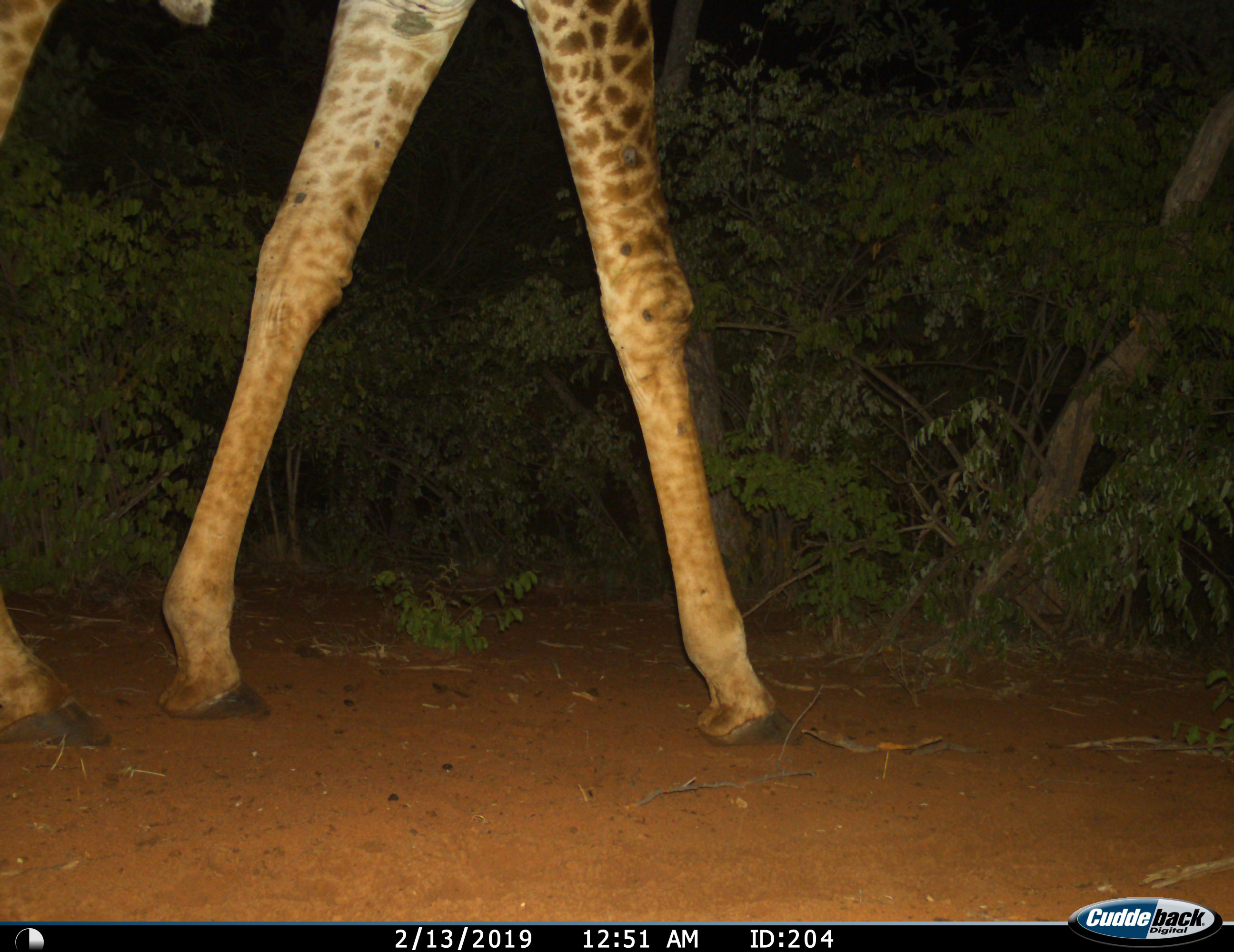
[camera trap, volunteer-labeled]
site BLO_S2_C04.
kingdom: Animalia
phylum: Chordata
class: Mammalia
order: Artiodactyla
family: Giraffidae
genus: Giraffa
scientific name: Giraffa camelopardalis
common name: giraffe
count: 1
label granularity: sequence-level